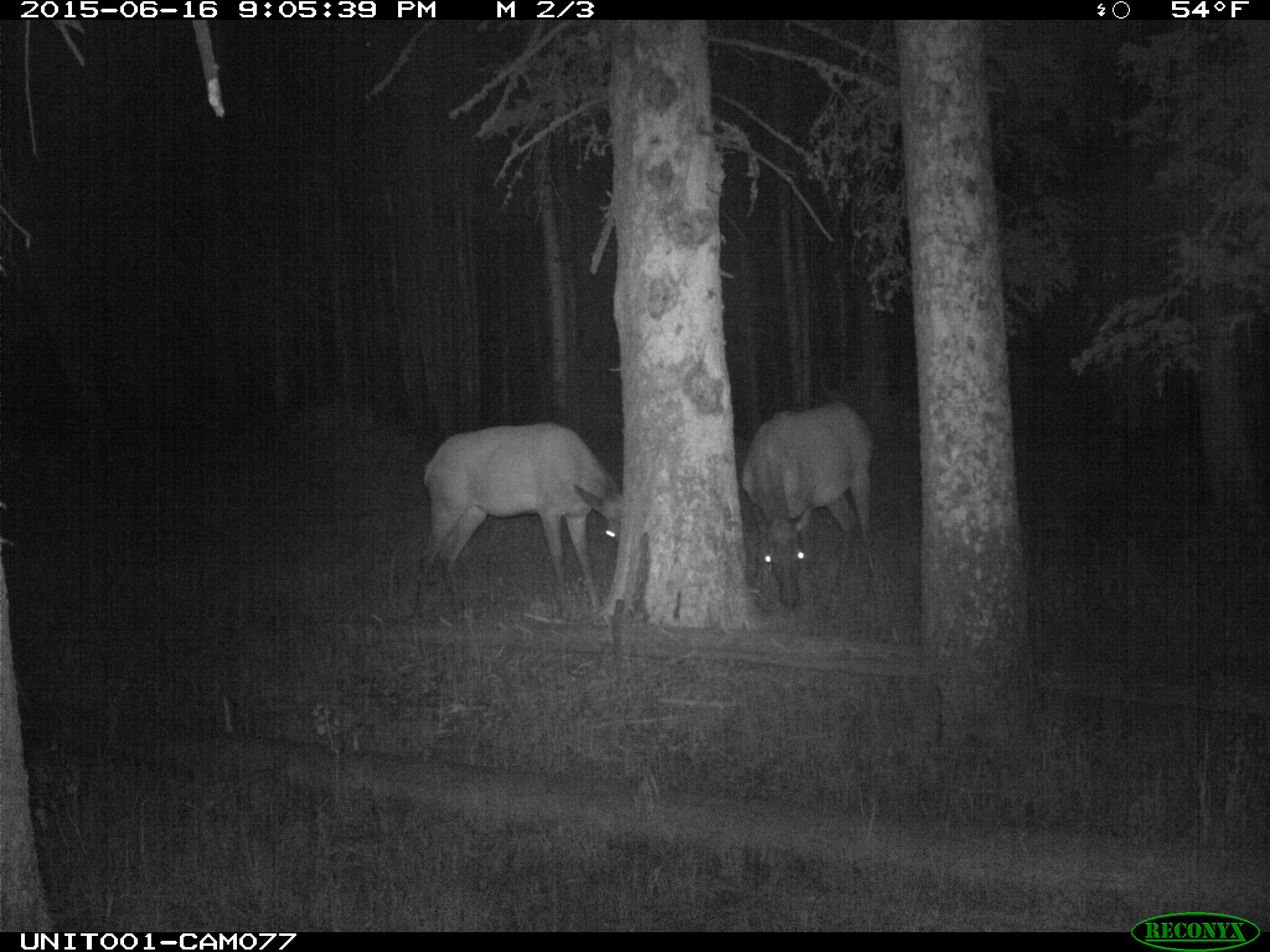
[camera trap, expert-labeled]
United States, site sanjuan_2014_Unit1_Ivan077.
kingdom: Animalia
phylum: Chordata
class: Mammalia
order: Artiodactyla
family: Cervidae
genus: Cervus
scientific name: Cervus elaphus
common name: red deer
Cervus elaphus (red deer).